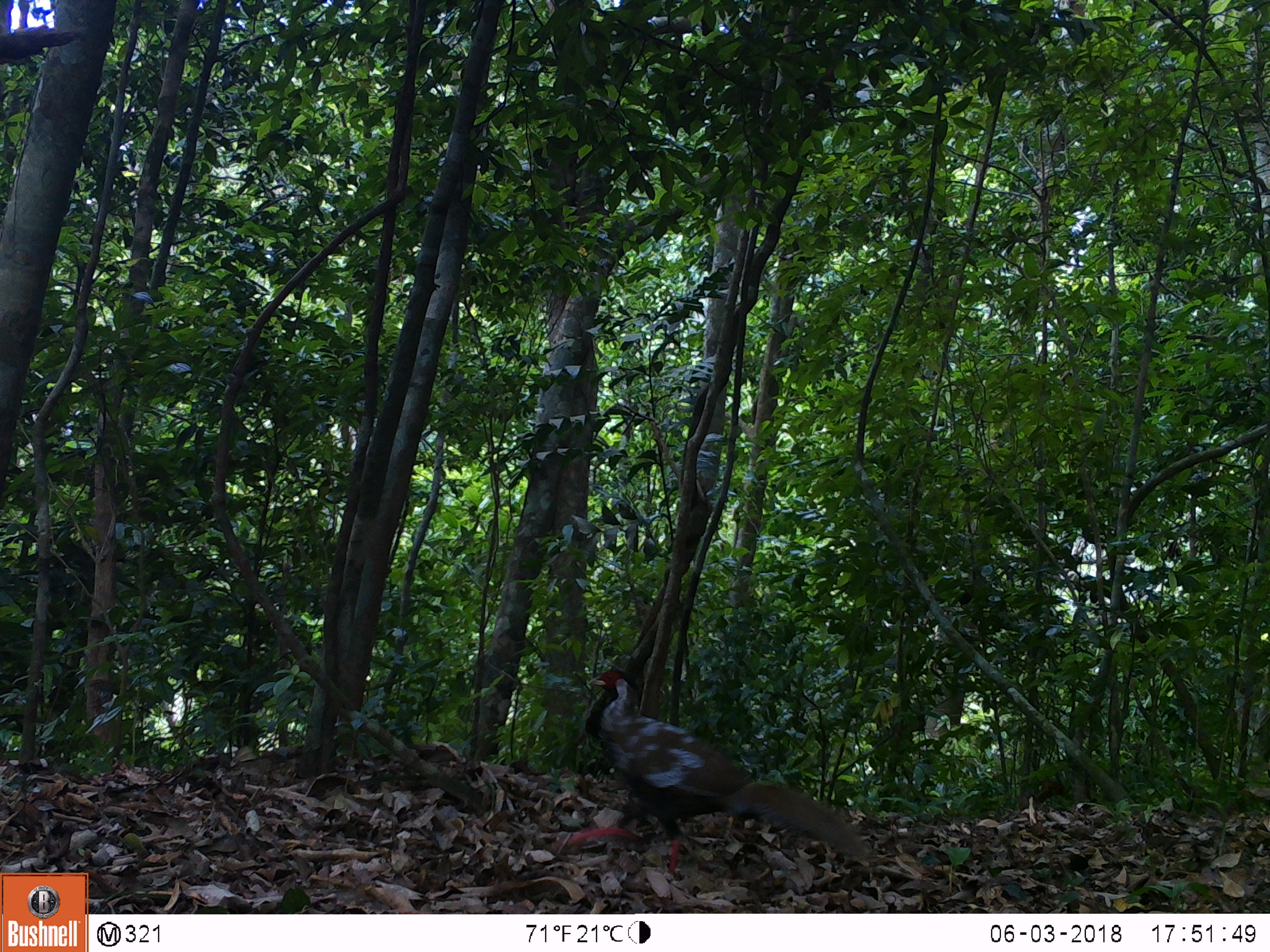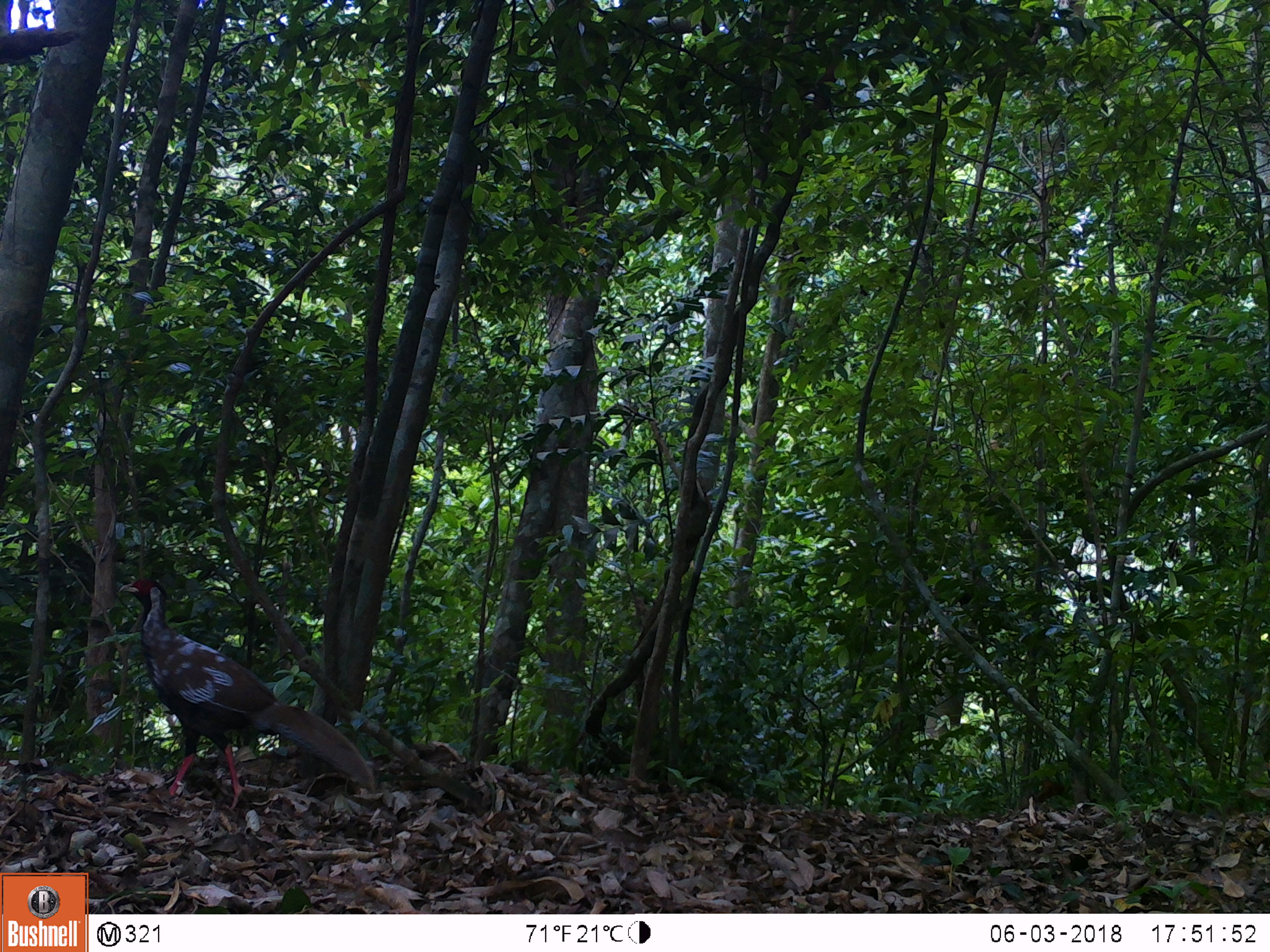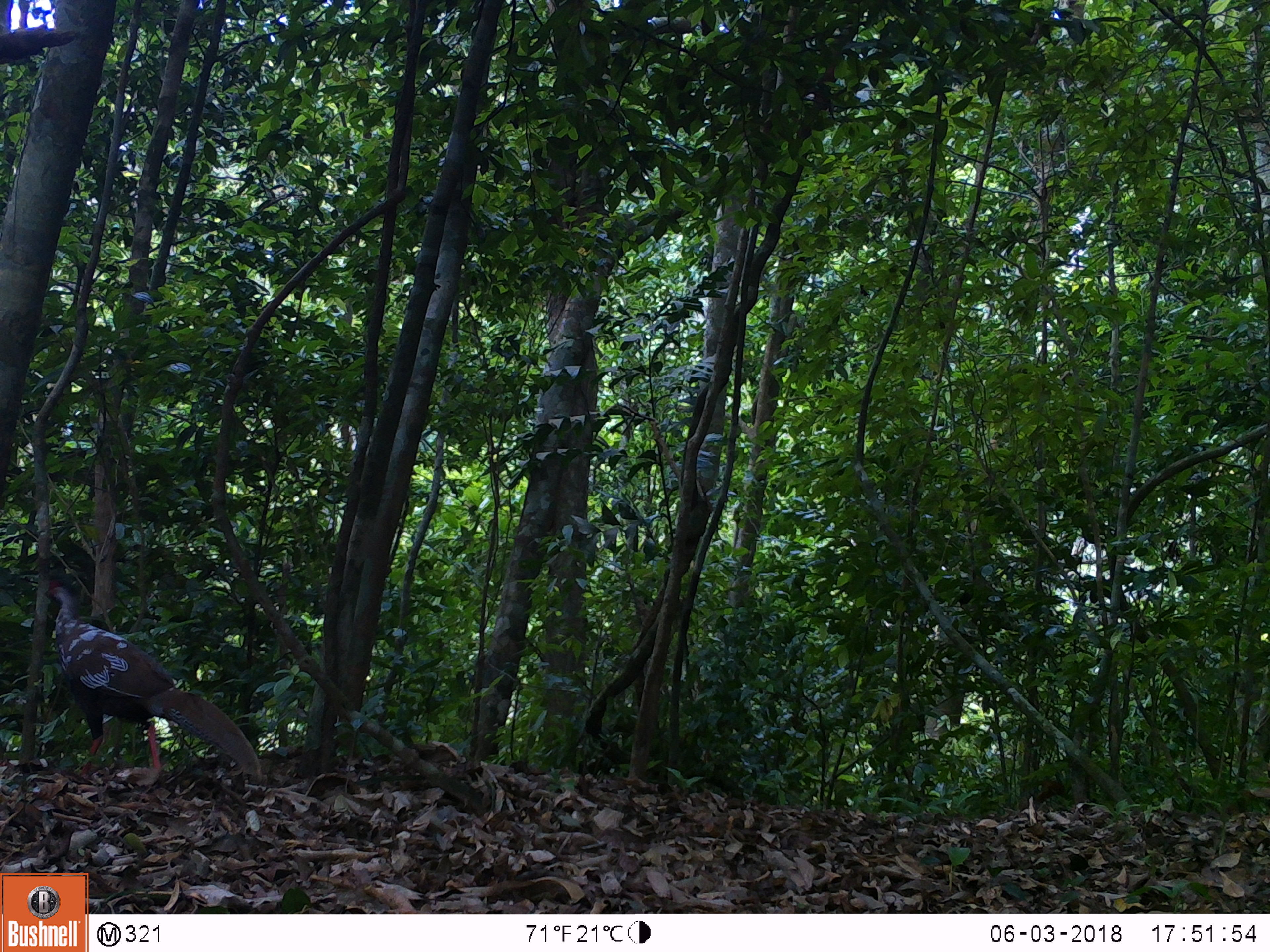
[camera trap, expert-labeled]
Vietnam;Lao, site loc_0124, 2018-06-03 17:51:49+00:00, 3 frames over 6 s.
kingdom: Animalia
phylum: Chordata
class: Aves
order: Galliformes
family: Phasianidae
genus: Lophura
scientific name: Lophura nycthemera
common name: silver pheasant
Silver pheasant (Lophura nycthemera). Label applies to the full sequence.